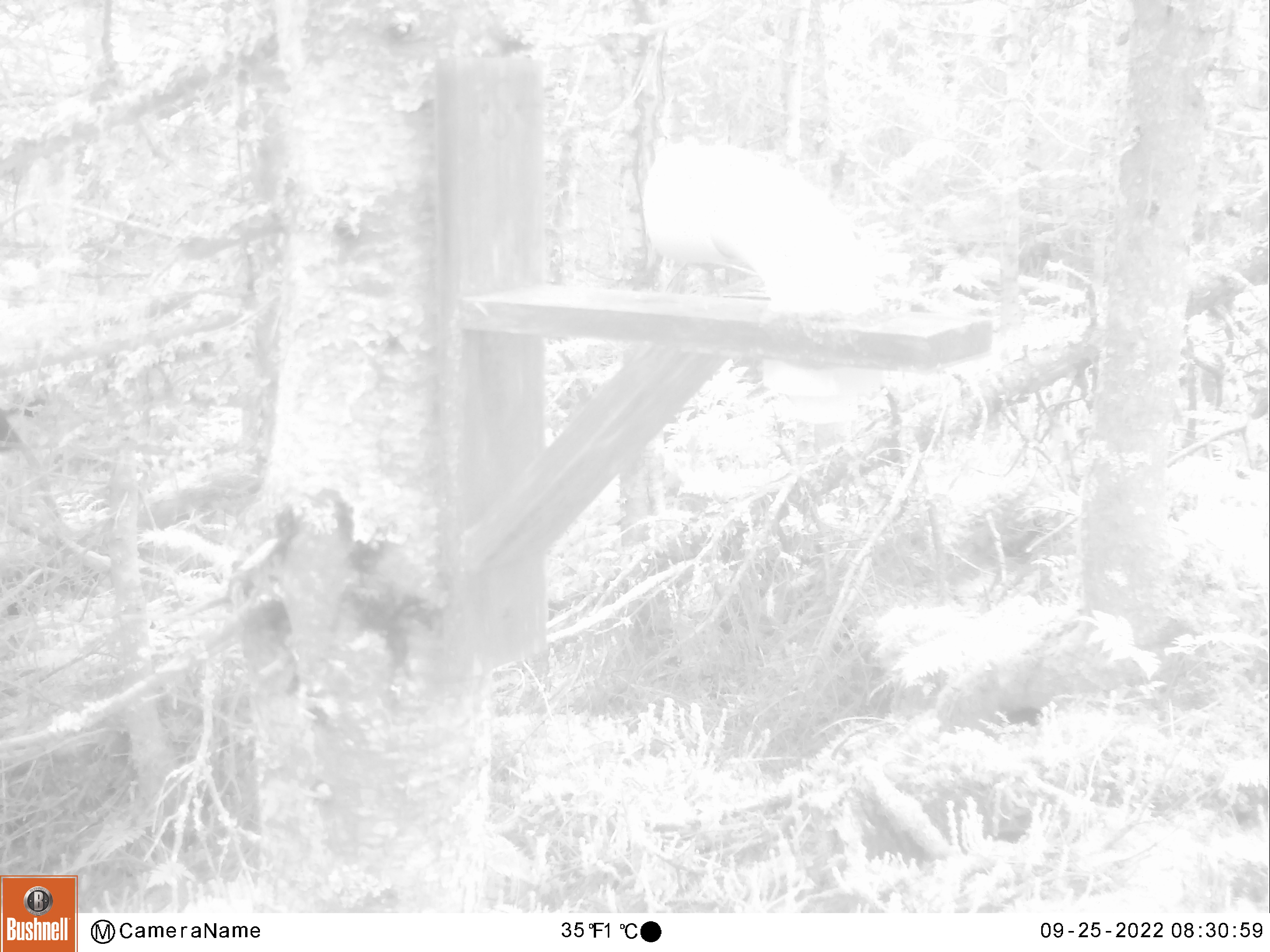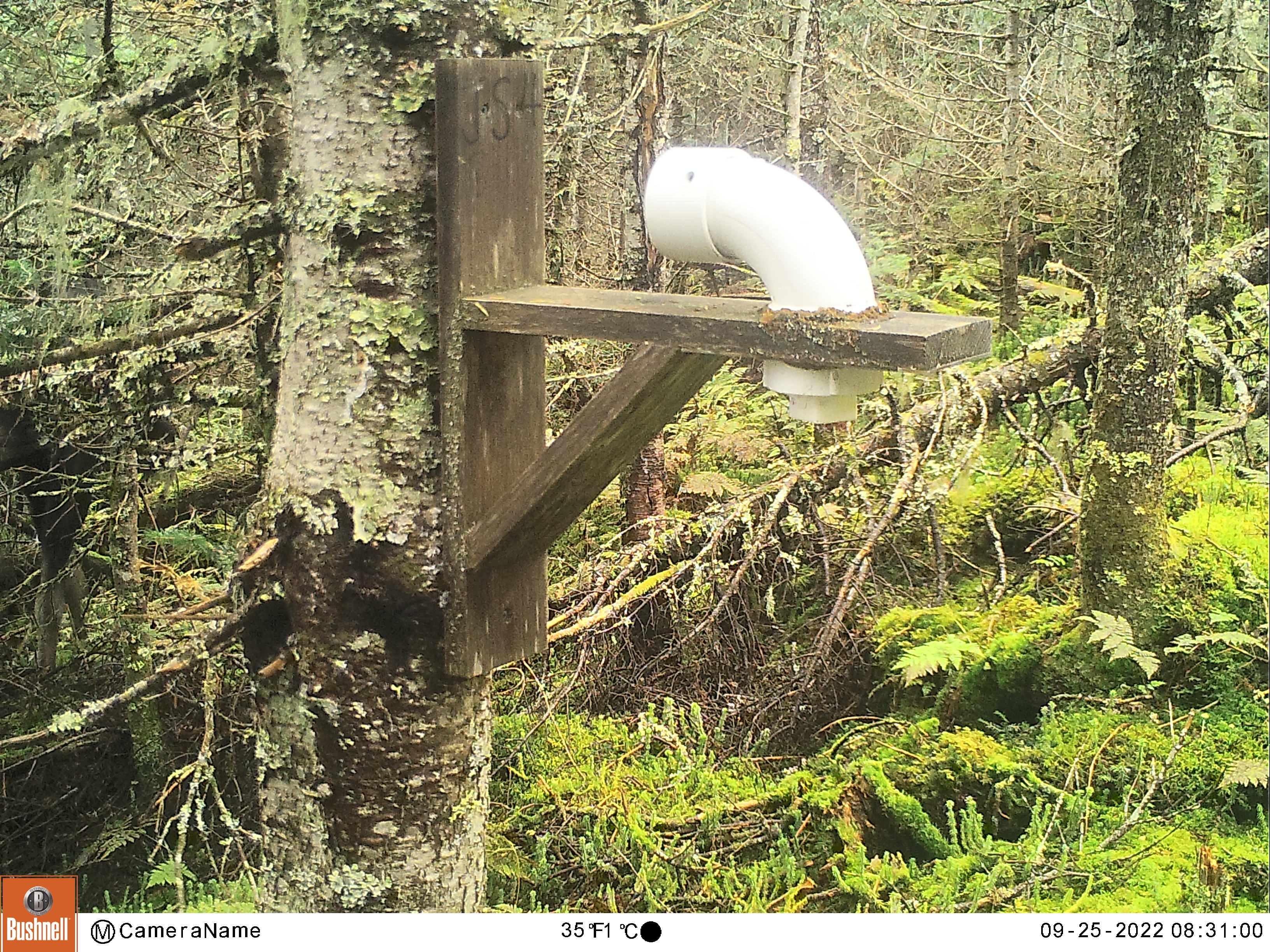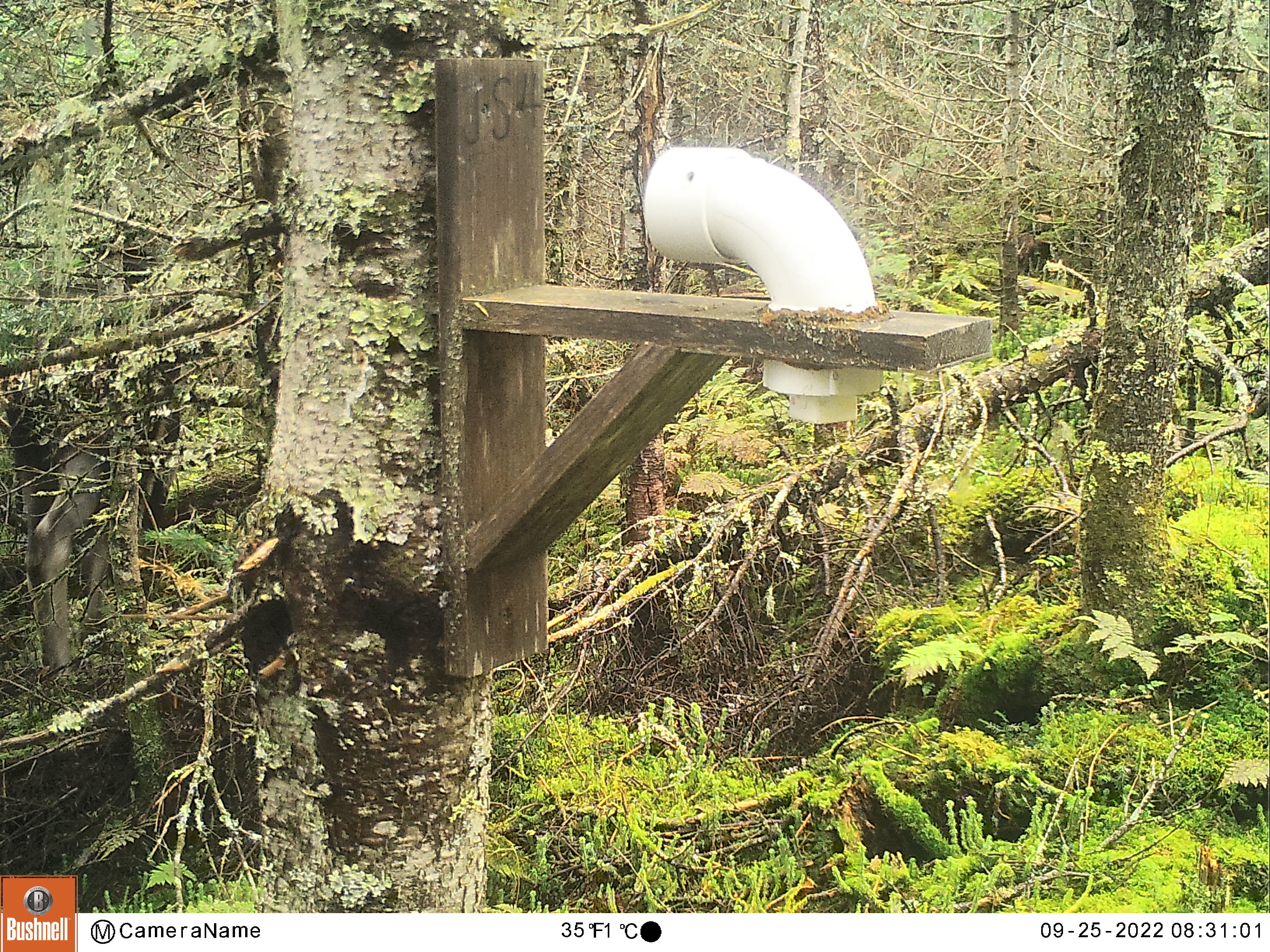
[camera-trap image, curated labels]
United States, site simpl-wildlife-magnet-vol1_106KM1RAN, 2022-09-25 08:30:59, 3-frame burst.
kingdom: Animalia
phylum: Chordata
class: Mammalia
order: Artiodactyla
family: Cervidae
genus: Alces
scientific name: Alces alces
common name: moose